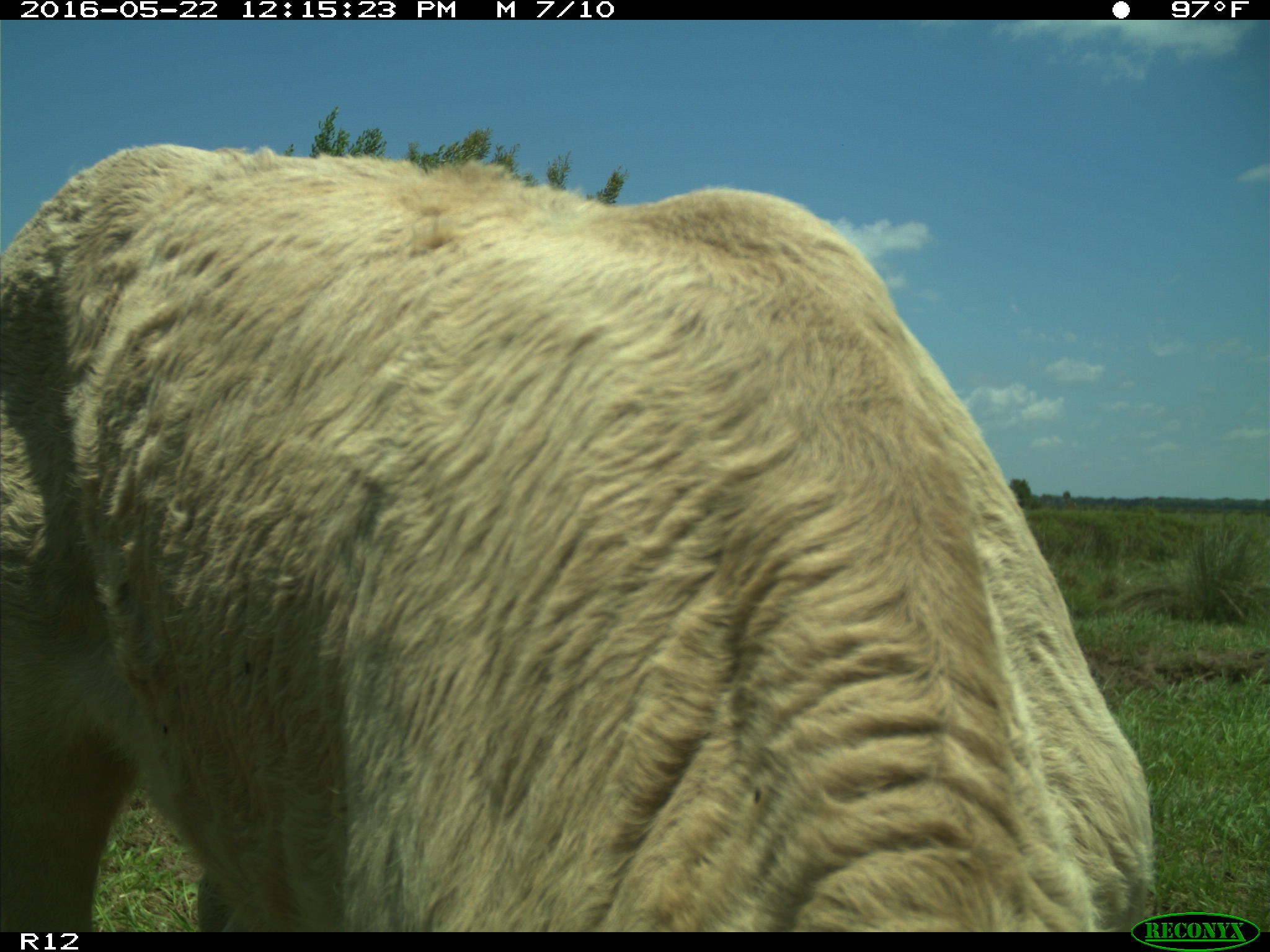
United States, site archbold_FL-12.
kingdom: Animalia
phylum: Chordata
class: Mammalia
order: Artiodactyla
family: Bovidae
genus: Bos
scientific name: Bos taurus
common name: domestic cow